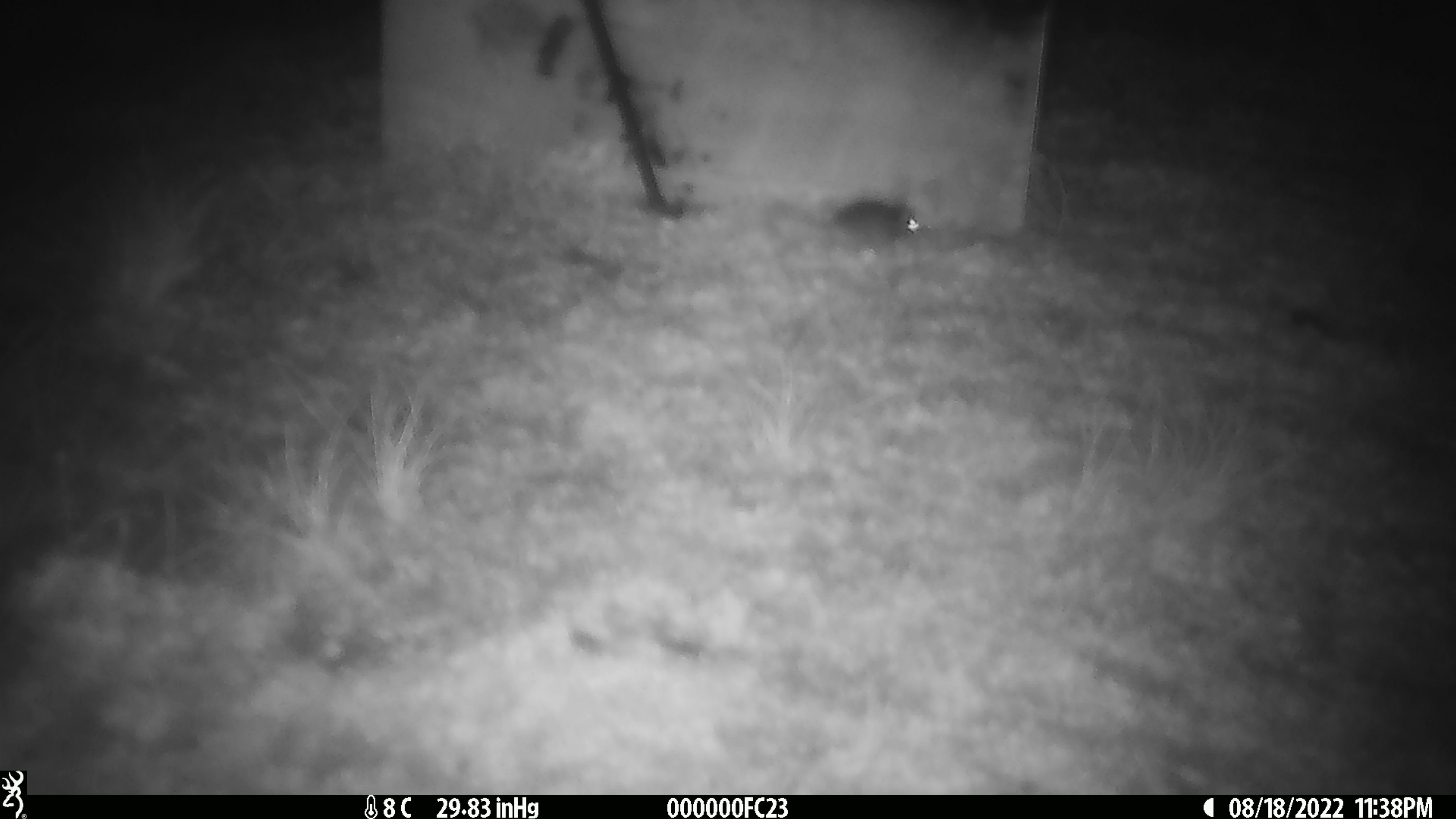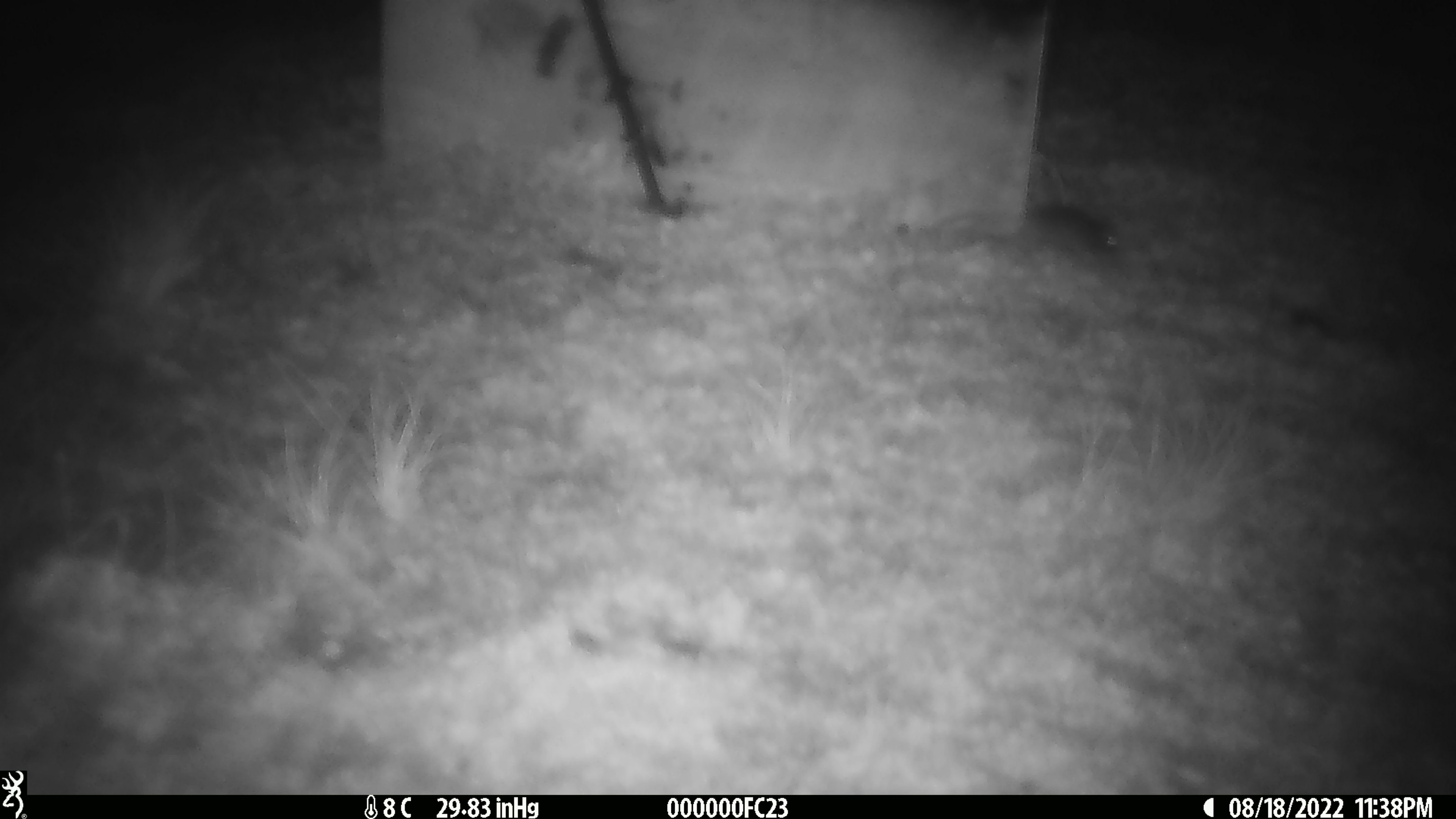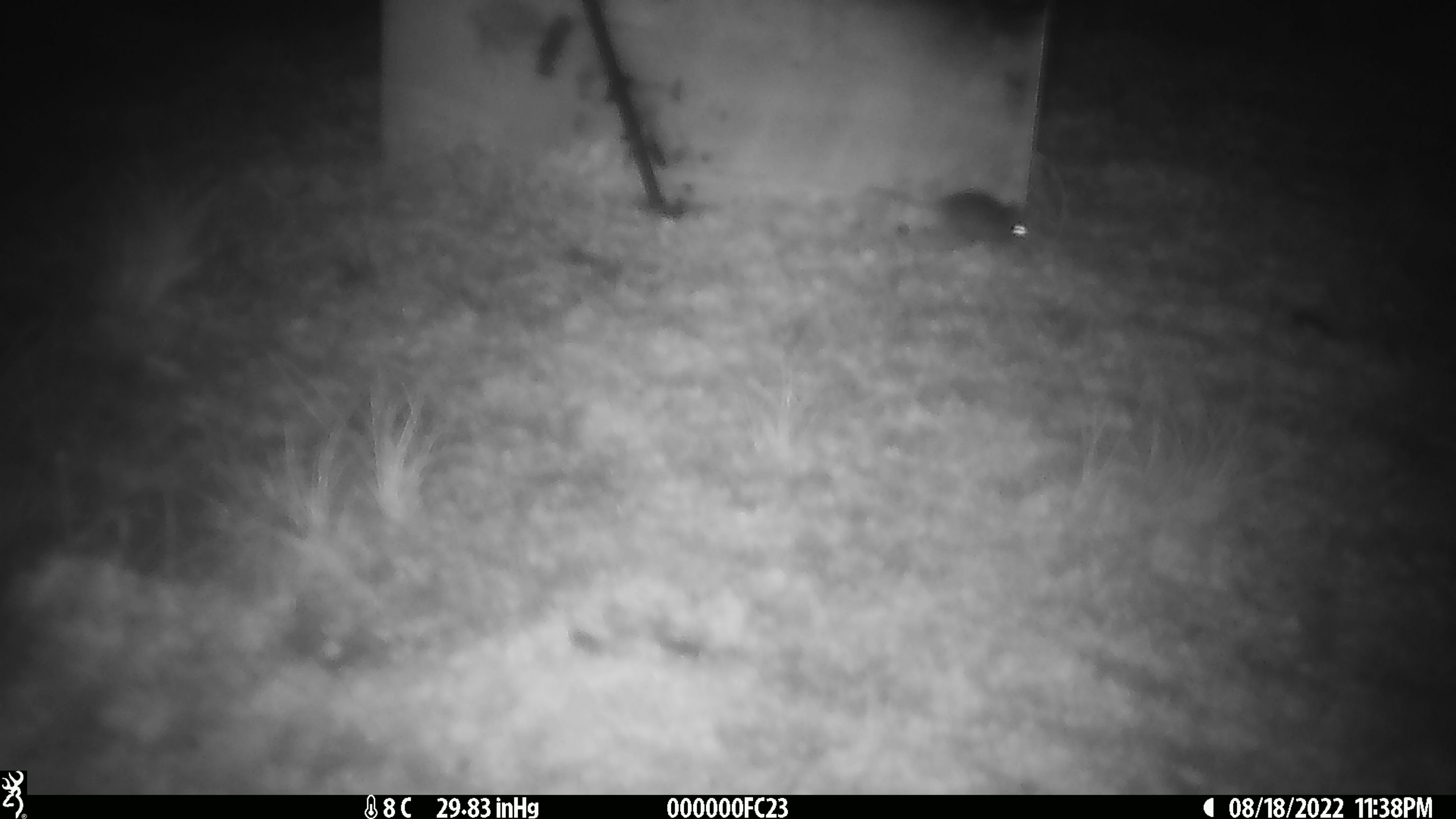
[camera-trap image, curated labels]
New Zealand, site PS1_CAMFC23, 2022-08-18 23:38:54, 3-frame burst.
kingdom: Animalia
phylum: Chordata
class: Mammalia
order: Rodentia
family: Muridae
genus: Mus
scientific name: Mus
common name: mouse